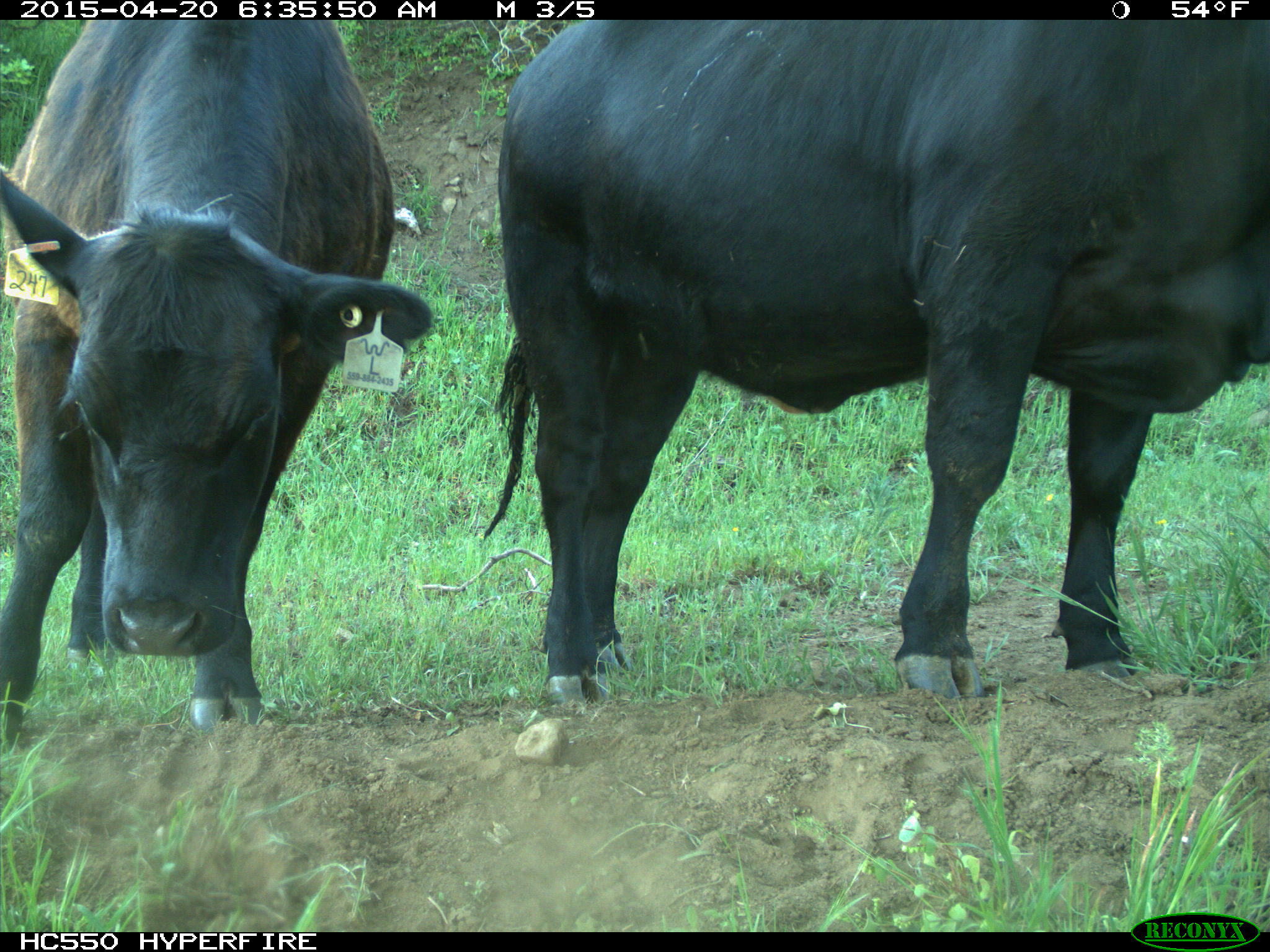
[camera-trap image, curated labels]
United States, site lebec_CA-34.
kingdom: Animalia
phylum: Chordata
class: Mammalia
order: Artiodactyla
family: Bovidae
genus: Bos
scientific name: Bos taurus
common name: domestic cow